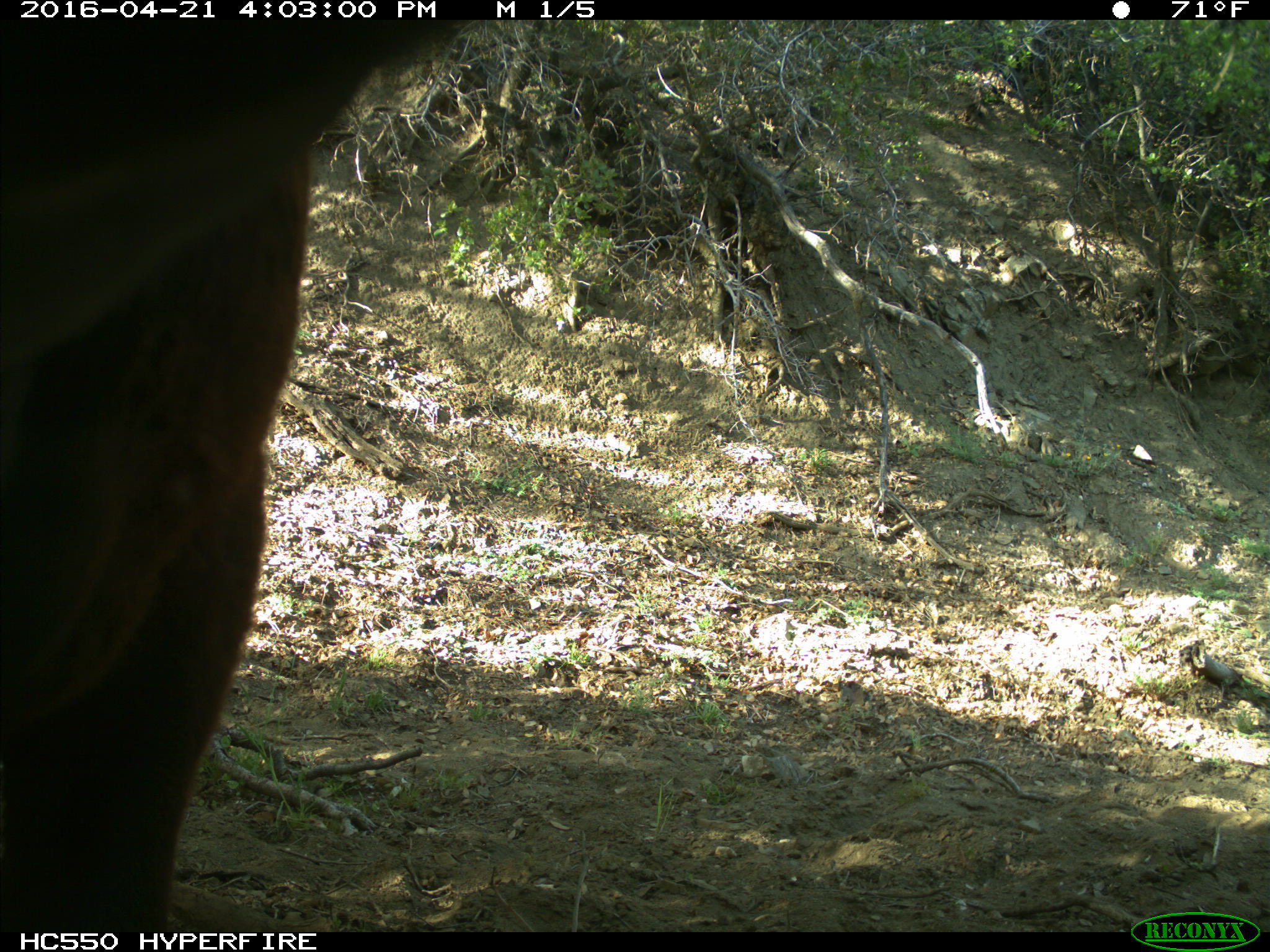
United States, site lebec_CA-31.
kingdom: Animalia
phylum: Chordata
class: Mammalia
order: Artiodactyla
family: Bovidae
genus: Bos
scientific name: Bos taurus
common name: domestic cow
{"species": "Bos taurus (domestic cow)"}